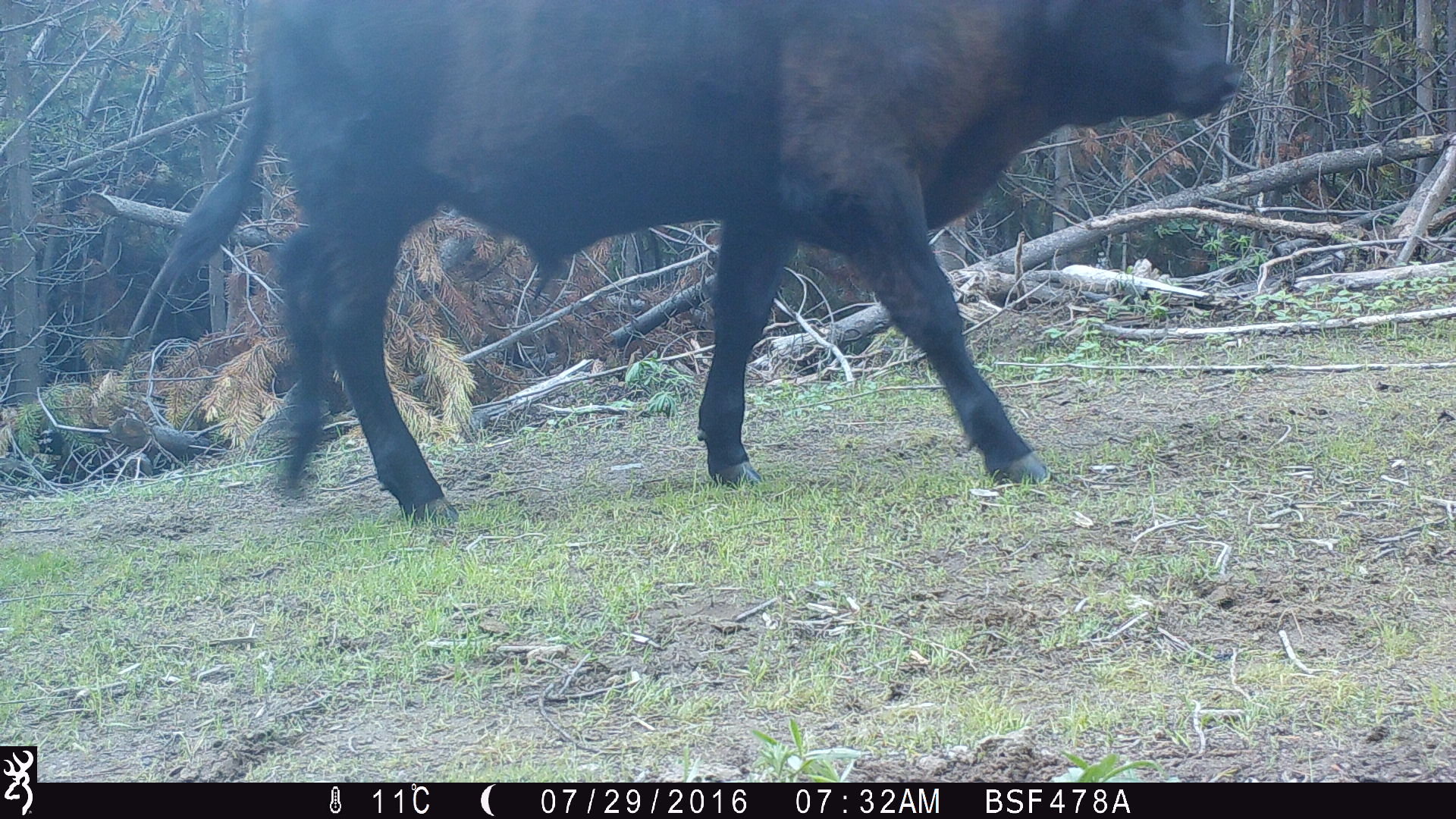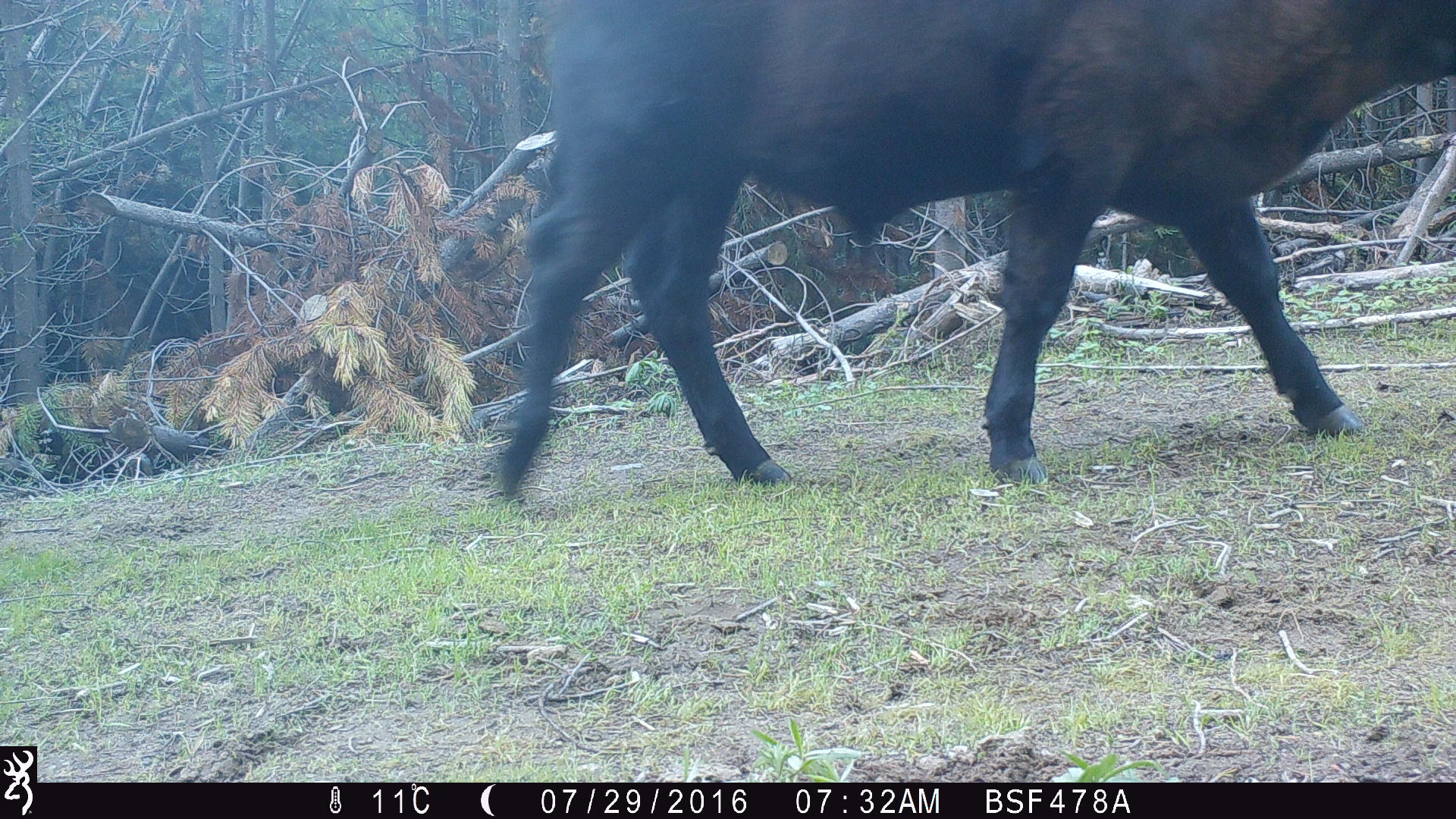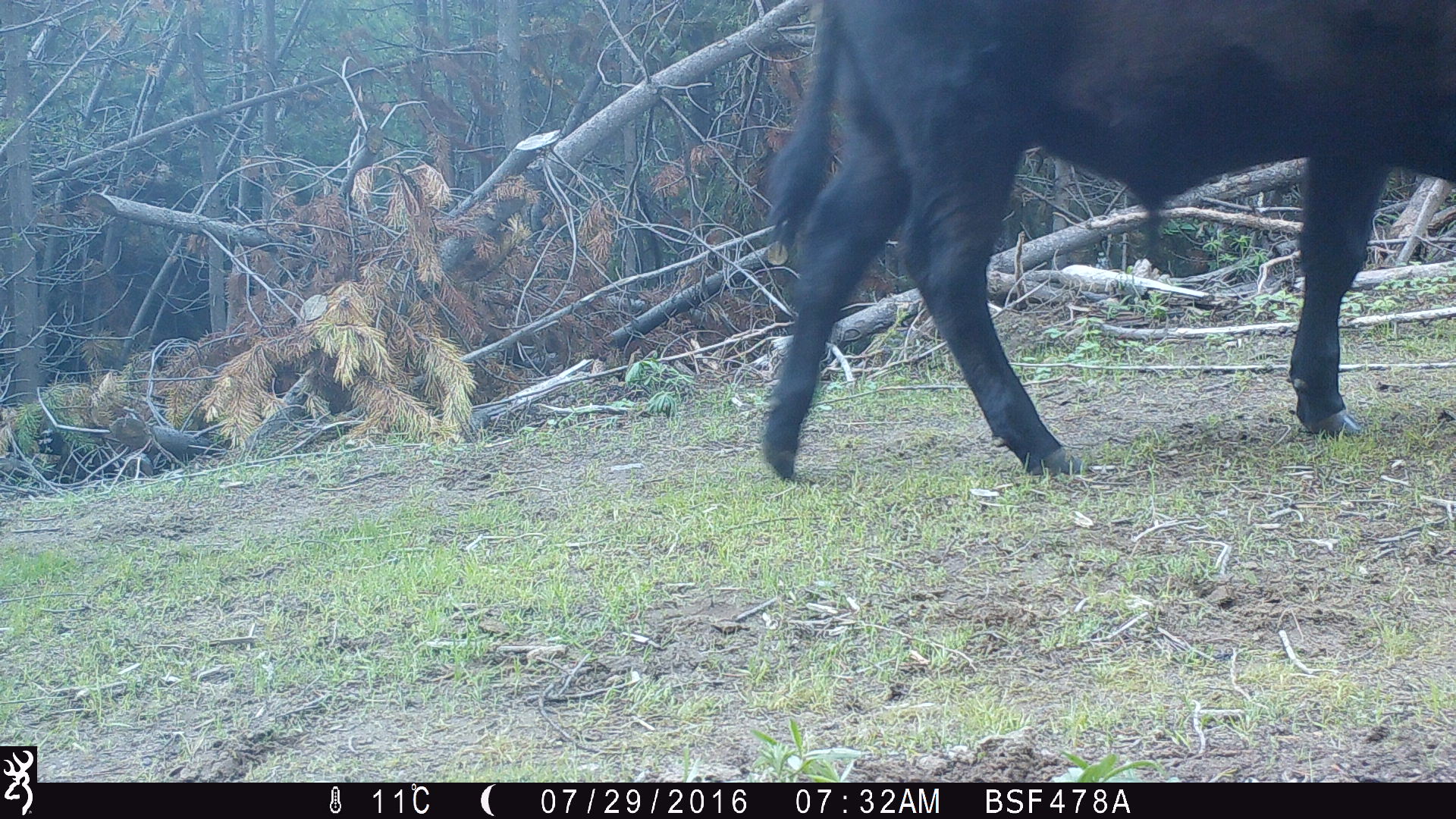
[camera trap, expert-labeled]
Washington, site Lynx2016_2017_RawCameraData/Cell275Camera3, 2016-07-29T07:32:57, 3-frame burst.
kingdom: Animalia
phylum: Chordata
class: Mammalia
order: Artiodactyla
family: Bovidae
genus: Bos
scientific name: Bos taurus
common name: domestic cattle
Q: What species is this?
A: Domestic cattle (Bos taurus).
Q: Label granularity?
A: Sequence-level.